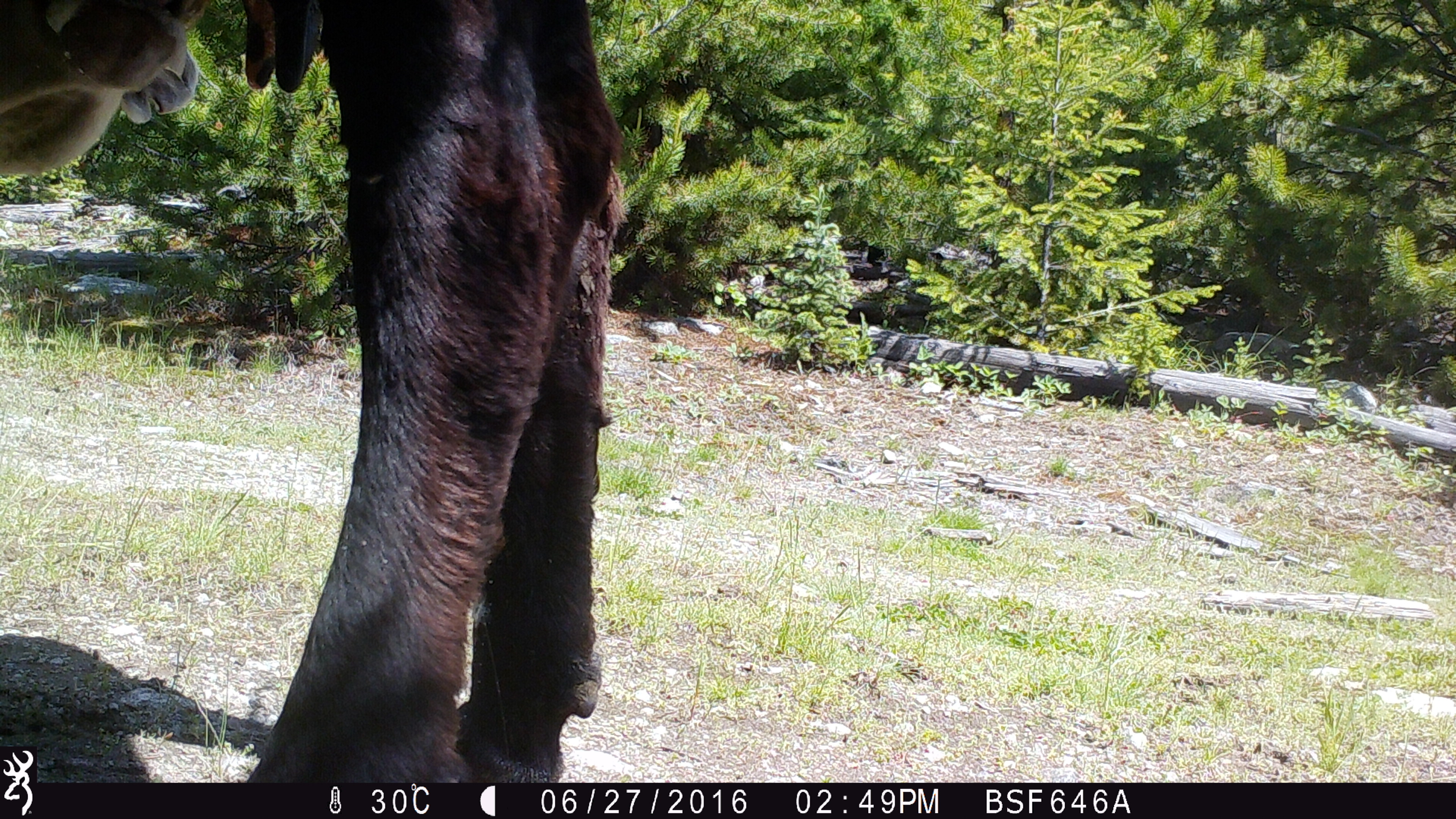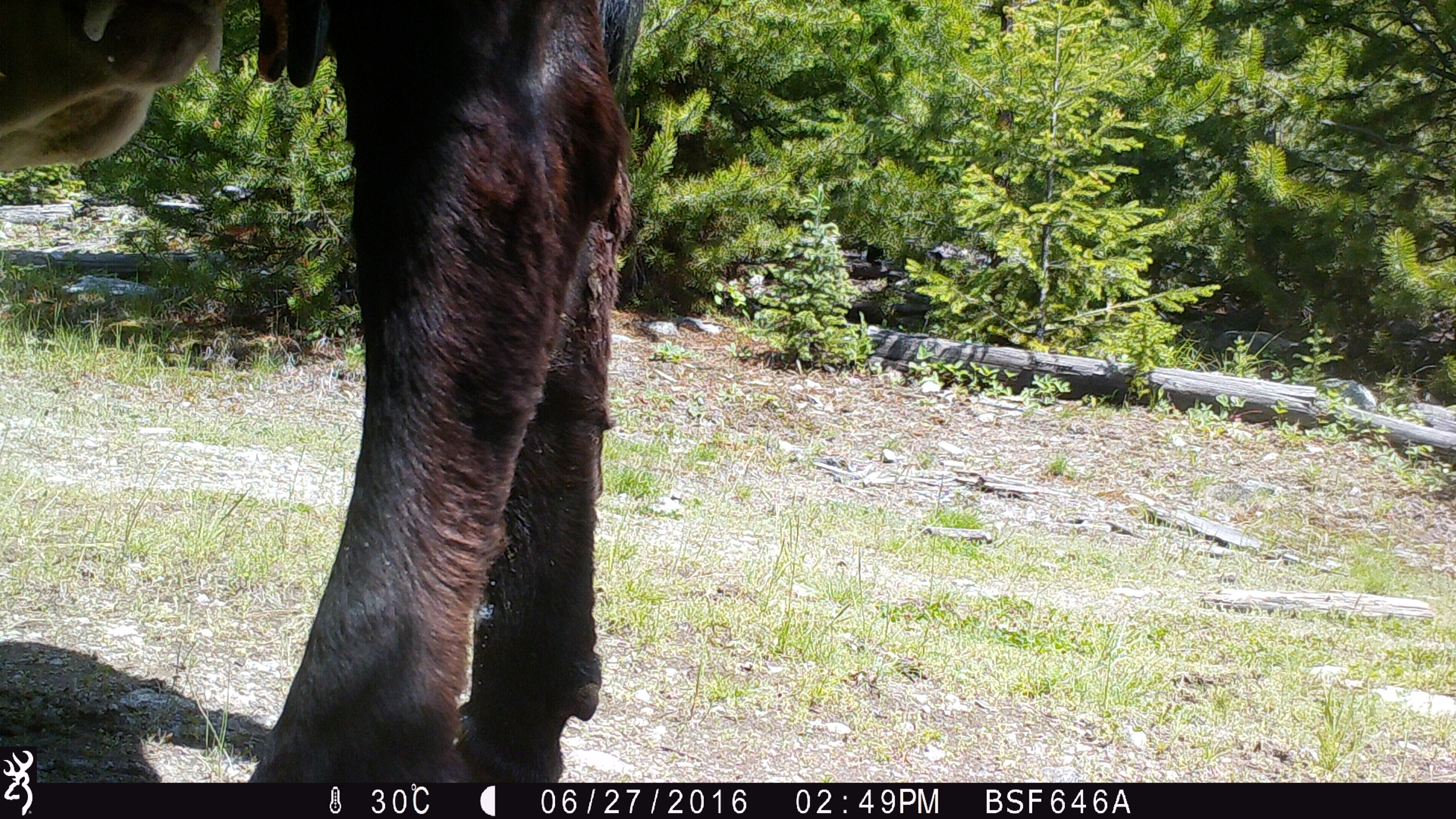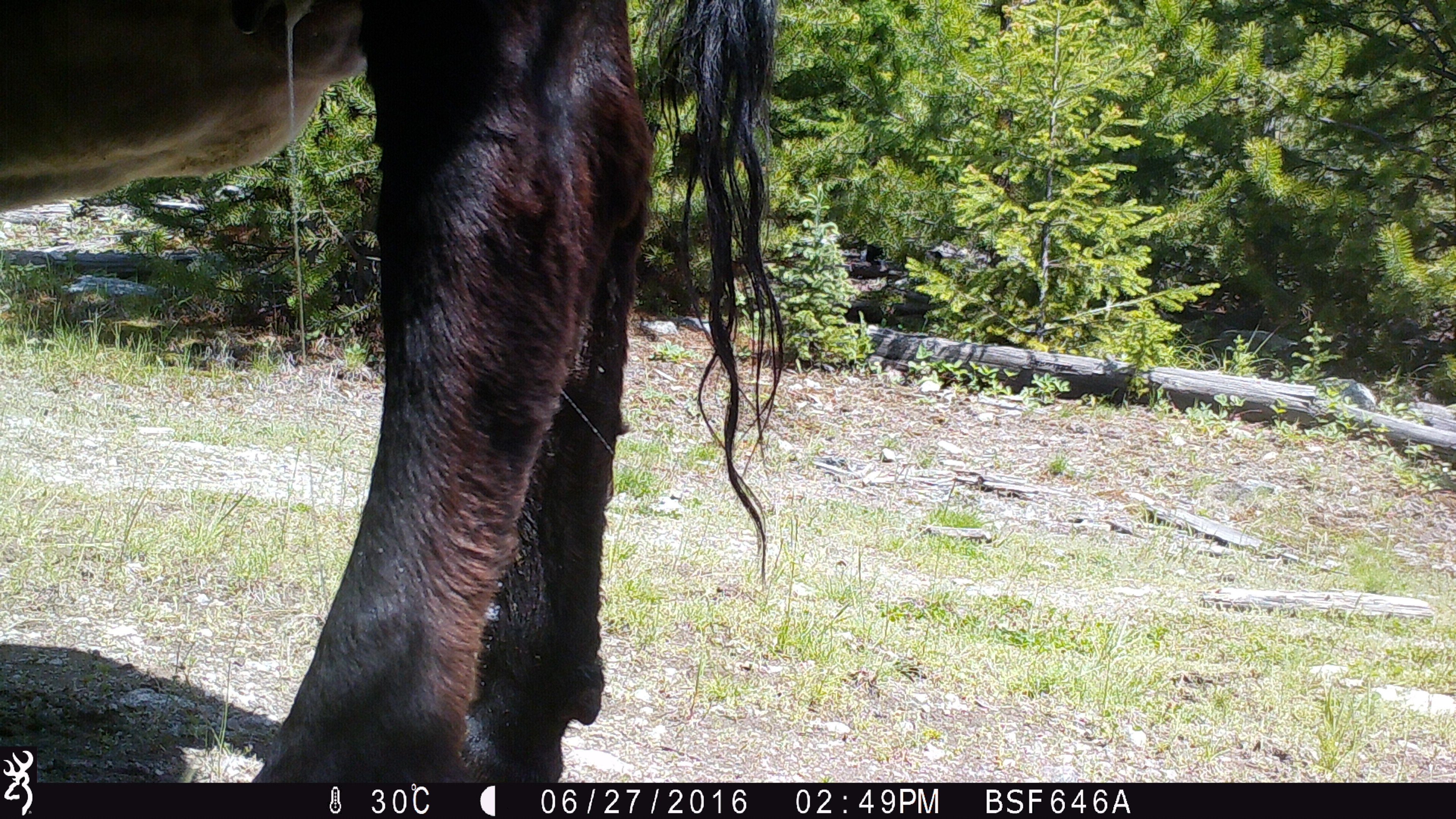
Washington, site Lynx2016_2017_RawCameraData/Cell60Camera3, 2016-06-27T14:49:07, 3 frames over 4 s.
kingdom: Animalia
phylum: Chordata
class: Mammalia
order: Artiodactyla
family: Bovidae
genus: Bos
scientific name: Bos taurus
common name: domestic cattle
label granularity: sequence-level